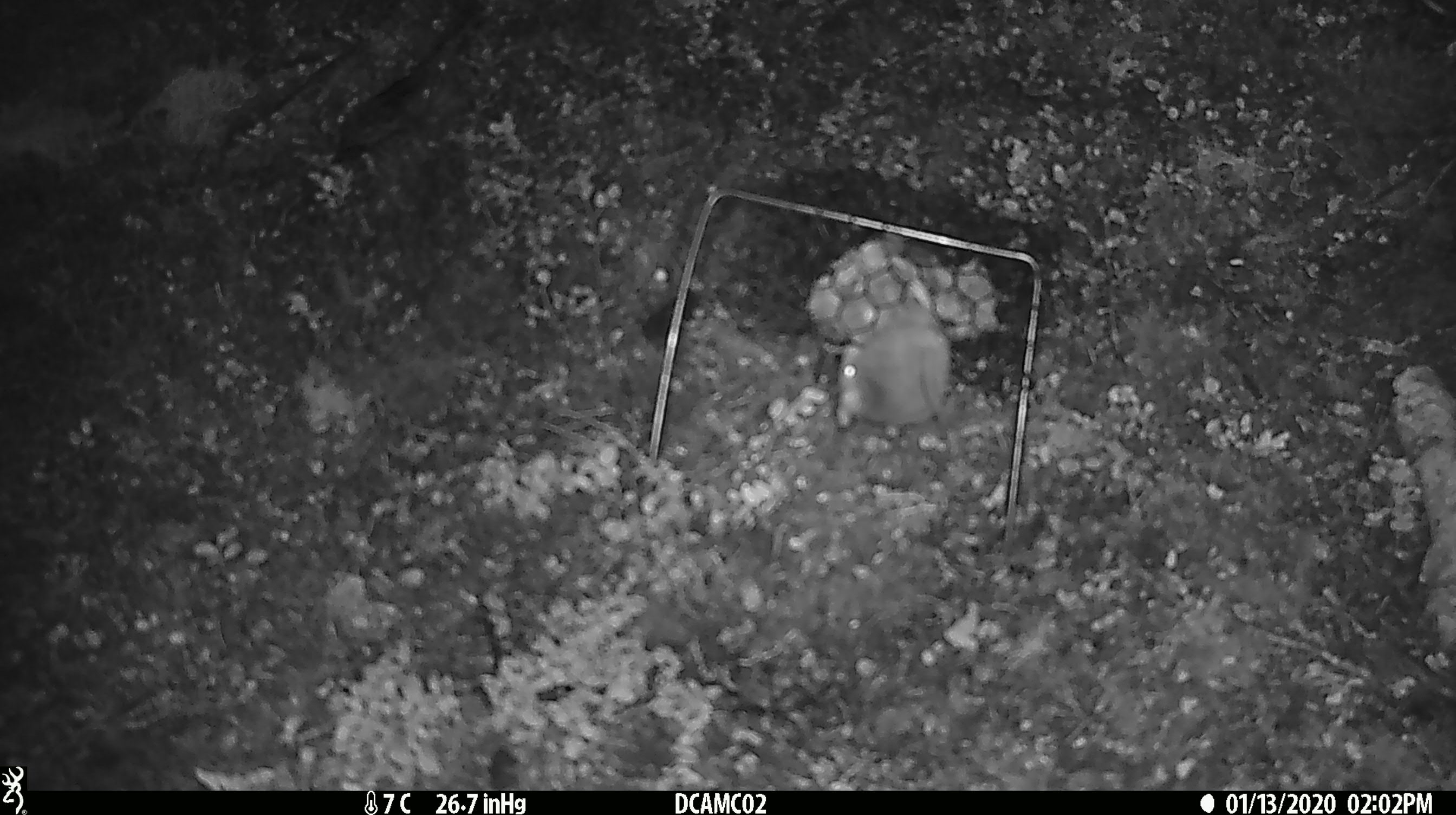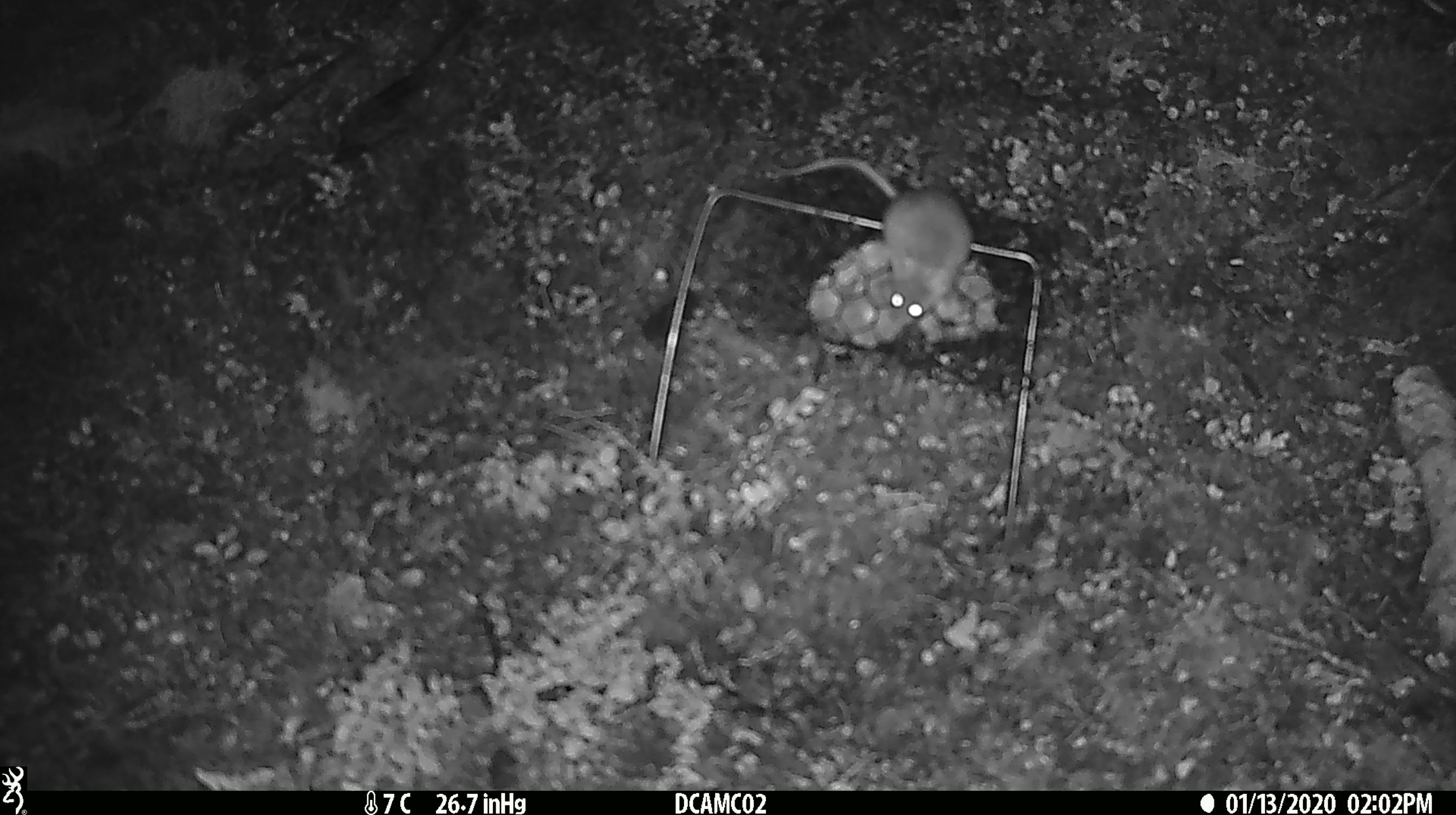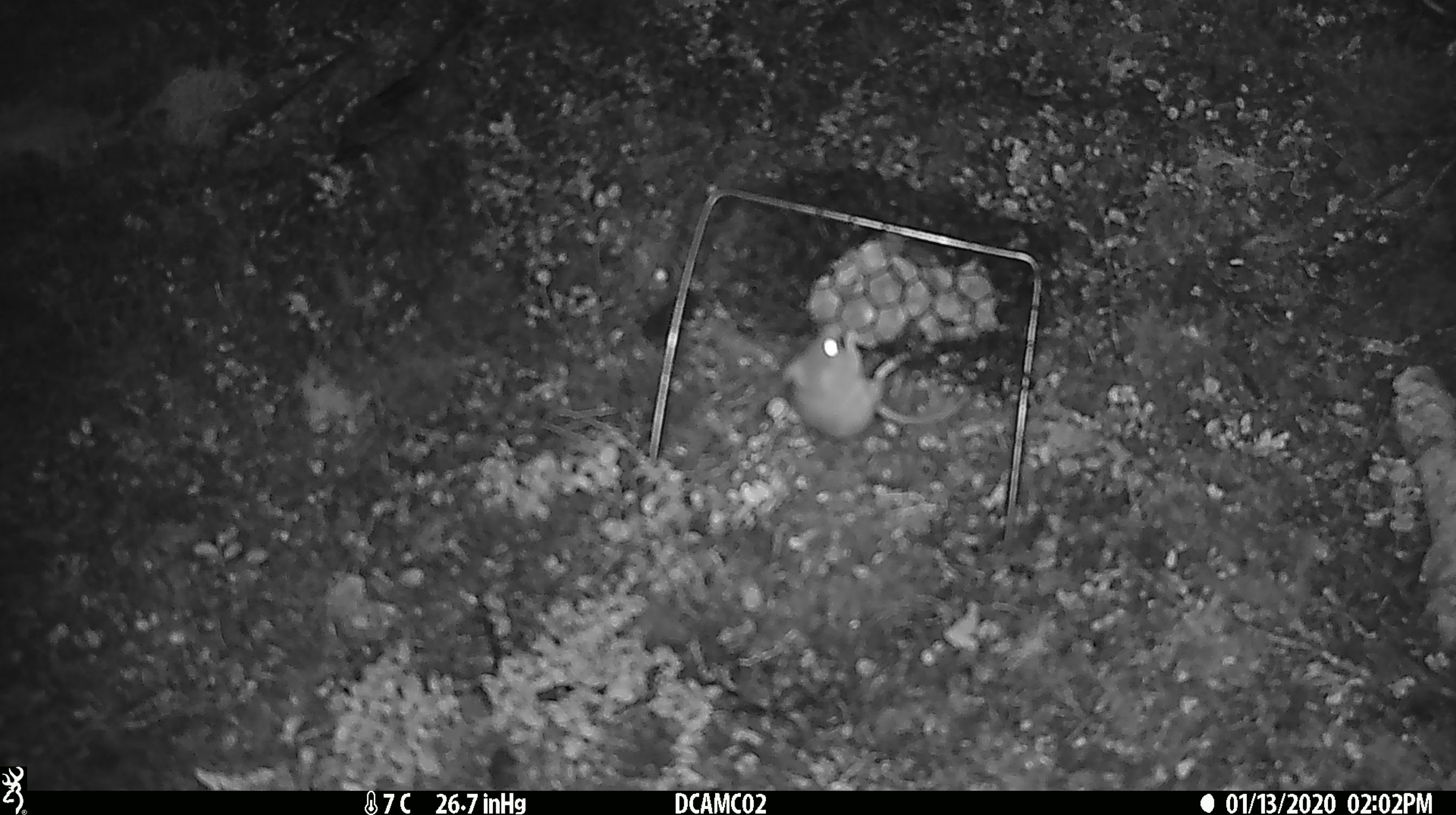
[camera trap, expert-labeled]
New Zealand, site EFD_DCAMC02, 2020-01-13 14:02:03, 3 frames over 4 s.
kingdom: Animalia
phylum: Chordata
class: Mammalia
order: Rodentia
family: Muridae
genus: Mus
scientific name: Mus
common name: mouse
Mouse (Mus).